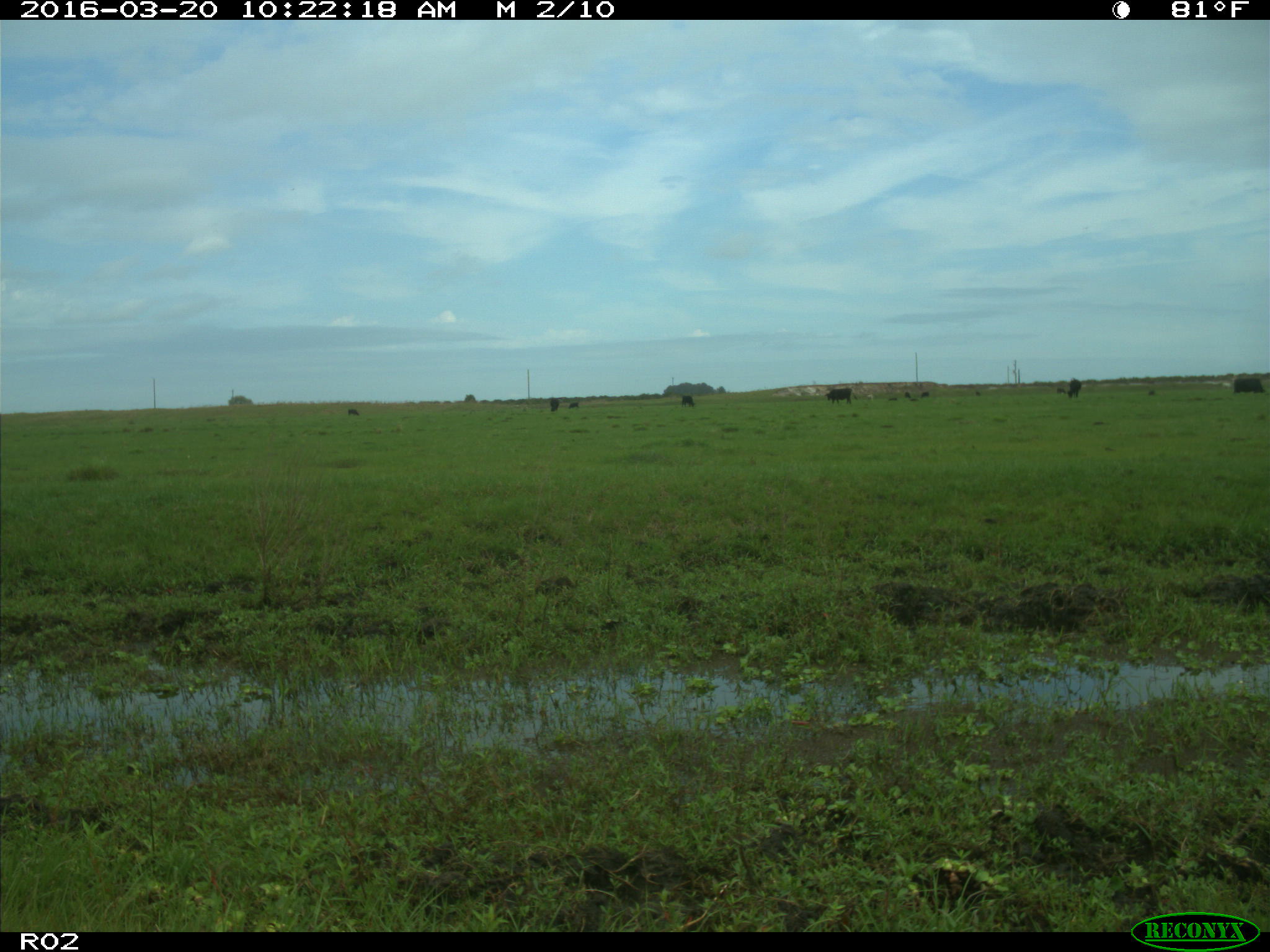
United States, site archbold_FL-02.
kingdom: Animalia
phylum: Chordata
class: Mammalia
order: Artiodactyla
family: Bovidae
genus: Bos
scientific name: Bos taurus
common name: domestic cow